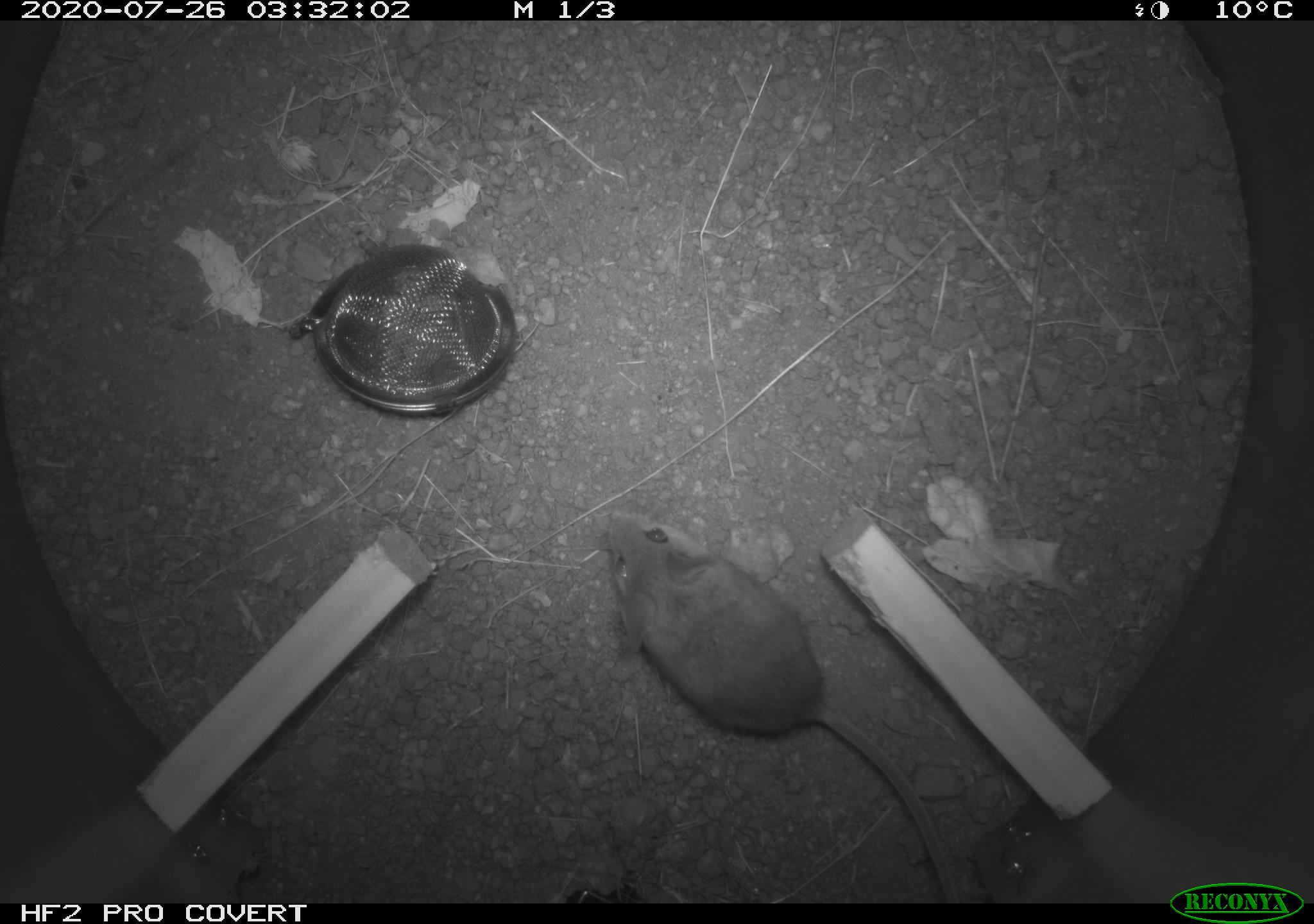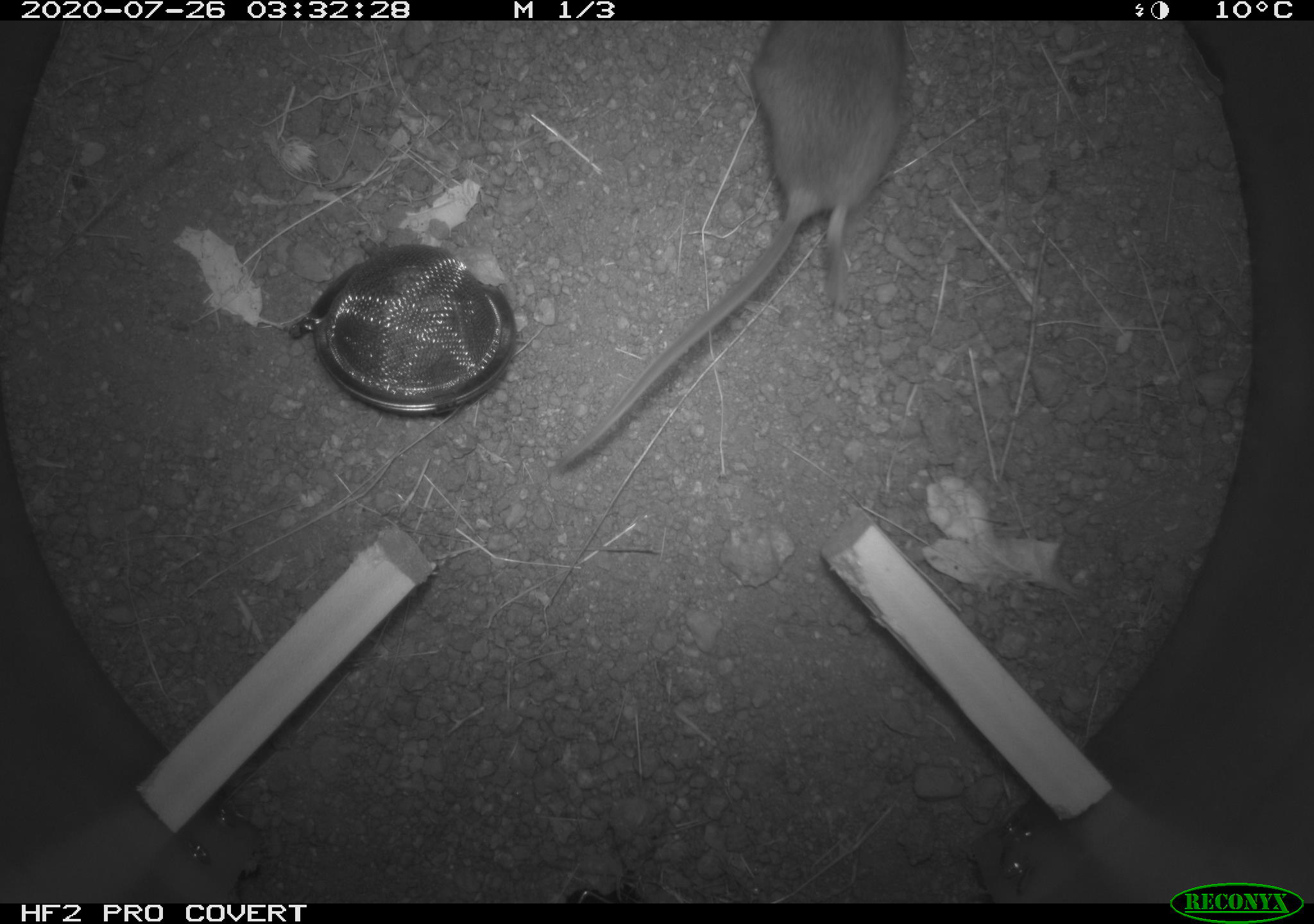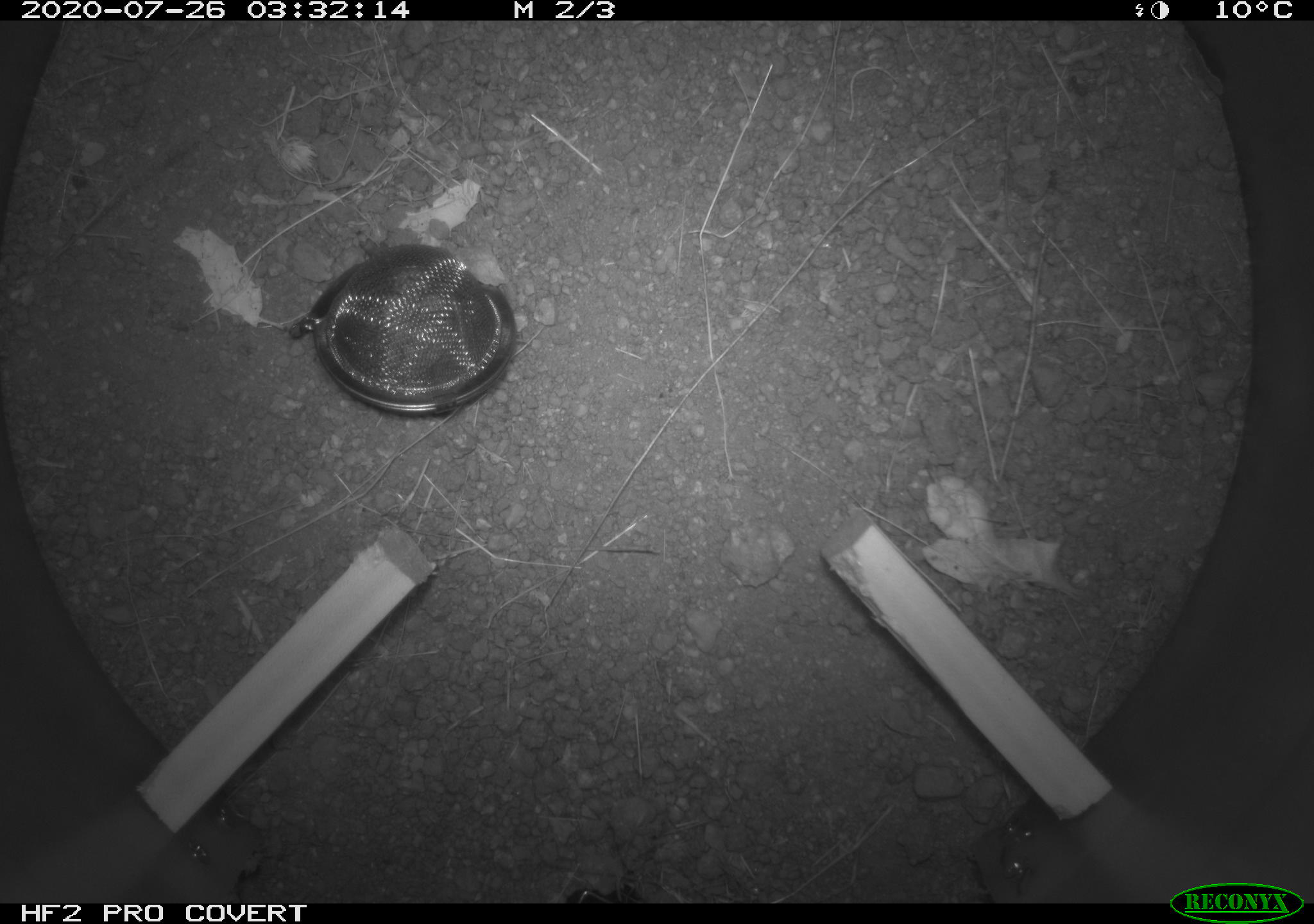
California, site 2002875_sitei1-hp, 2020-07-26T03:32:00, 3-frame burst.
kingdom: Animalia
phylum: Chordata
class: Mammalia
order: Rodentia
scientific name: Rodentia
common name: rodent